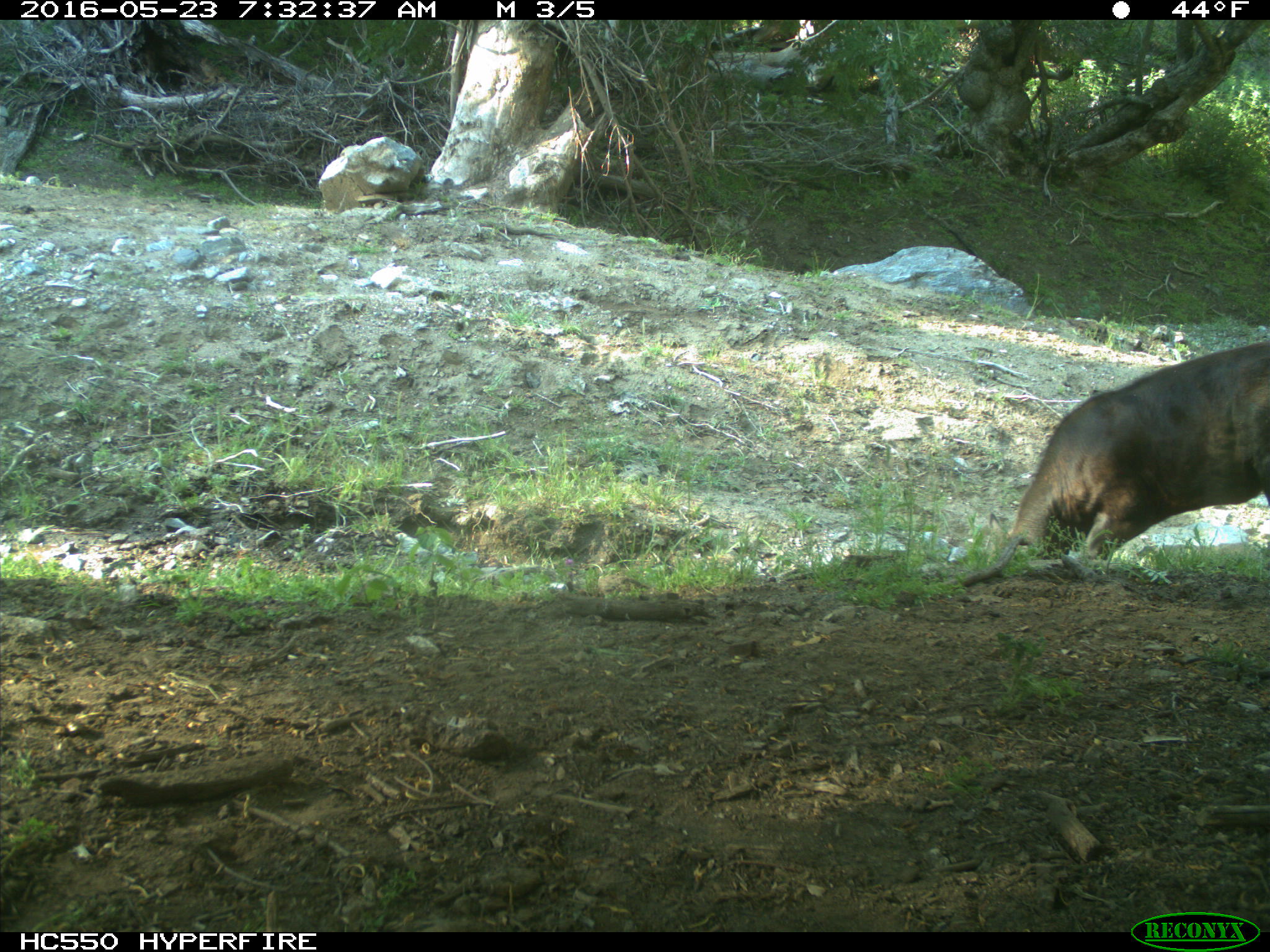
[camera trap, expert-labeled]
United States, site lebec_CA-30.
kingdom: Animalia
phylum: Chordata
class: Mammalia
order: Artiodactyla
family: Bovidae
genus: Bos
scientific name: Bos taurus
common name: domestic cow